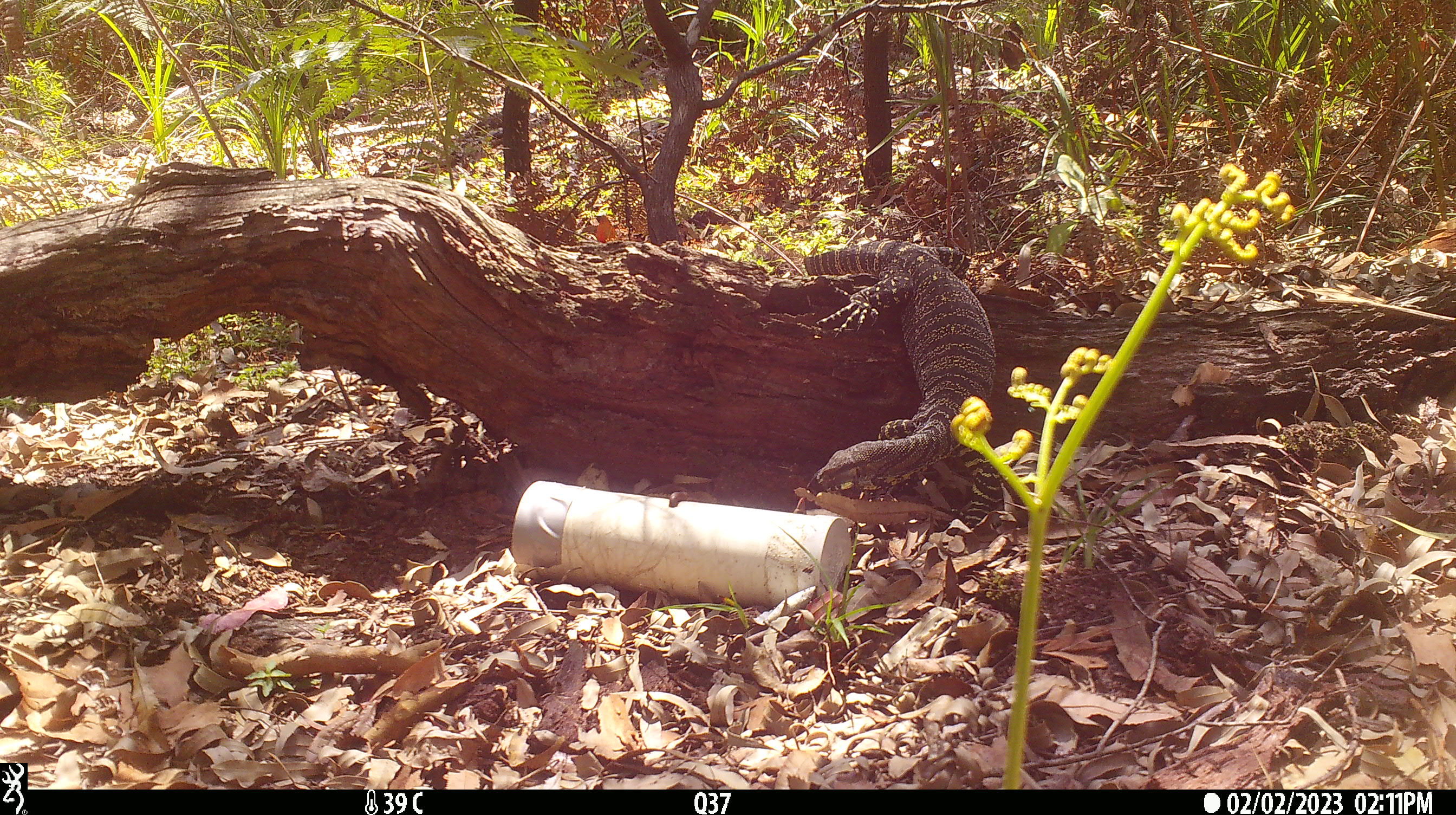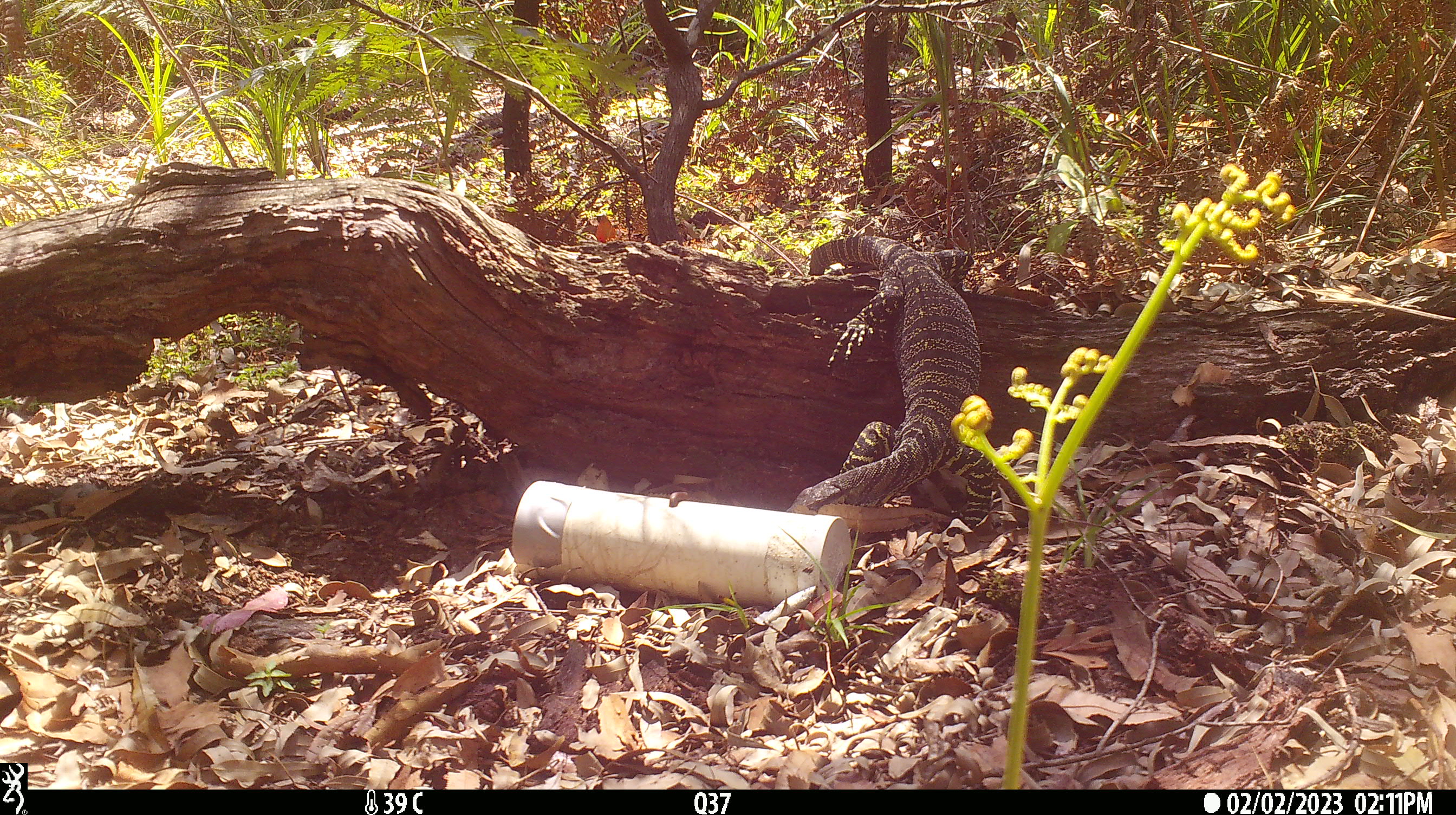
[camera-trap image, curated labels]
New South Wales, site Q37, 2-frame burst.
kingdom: Animalia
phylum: Chordata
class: Reptilia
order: Squamata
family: Varanidae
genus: Varanus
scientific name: Varanus varius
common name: lace monitor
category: goanna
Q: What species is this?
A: Goanna (lace monitor) (Varanus varius).